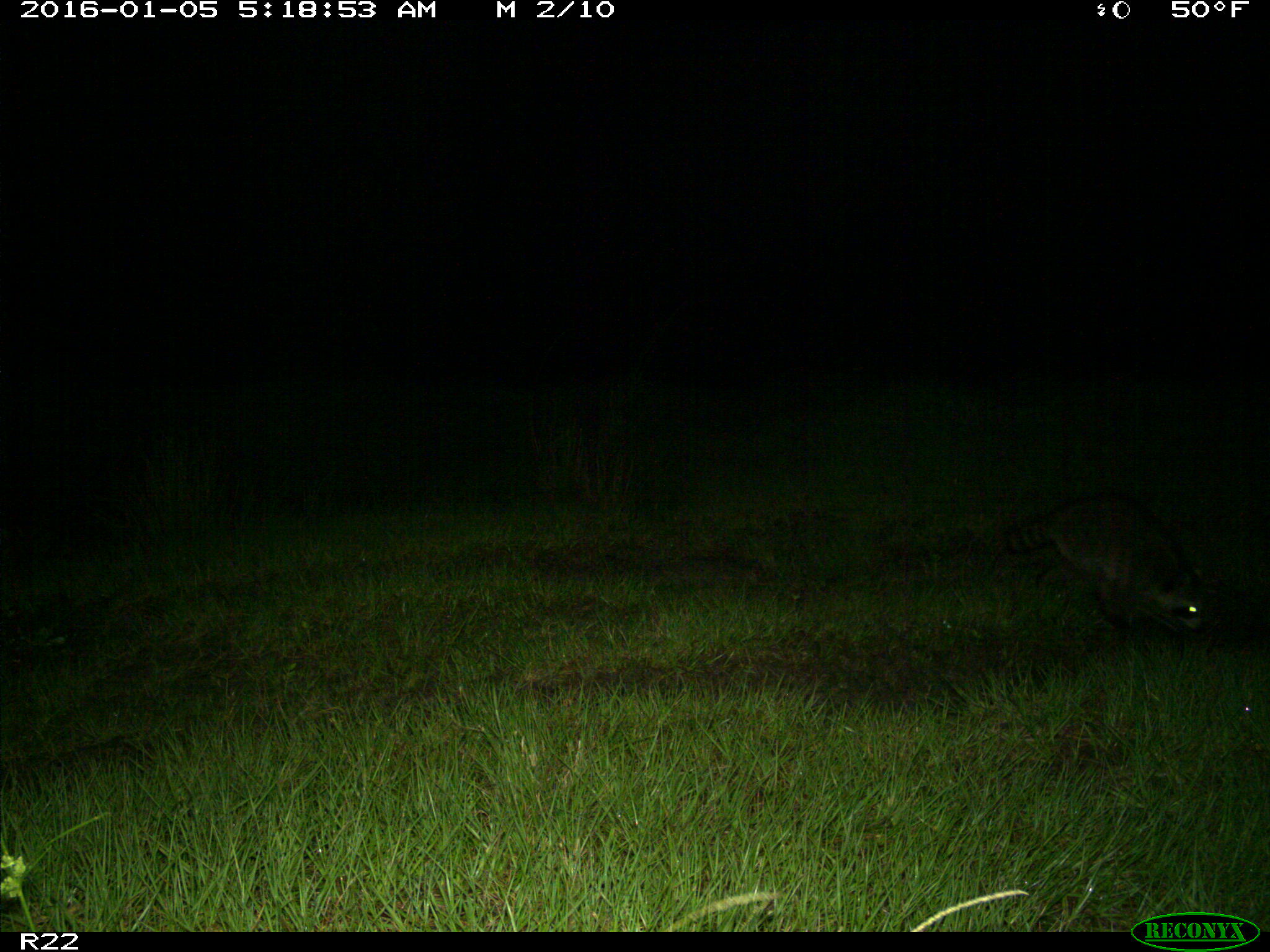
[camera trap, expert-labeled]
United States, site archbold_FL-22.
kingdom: Animalia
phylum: Chordata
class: Mammalia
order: Carnivora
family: Procyonidae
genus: Procyon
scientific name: Procyon lotor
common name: common raccoon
Procyon lotor (common raccoon).